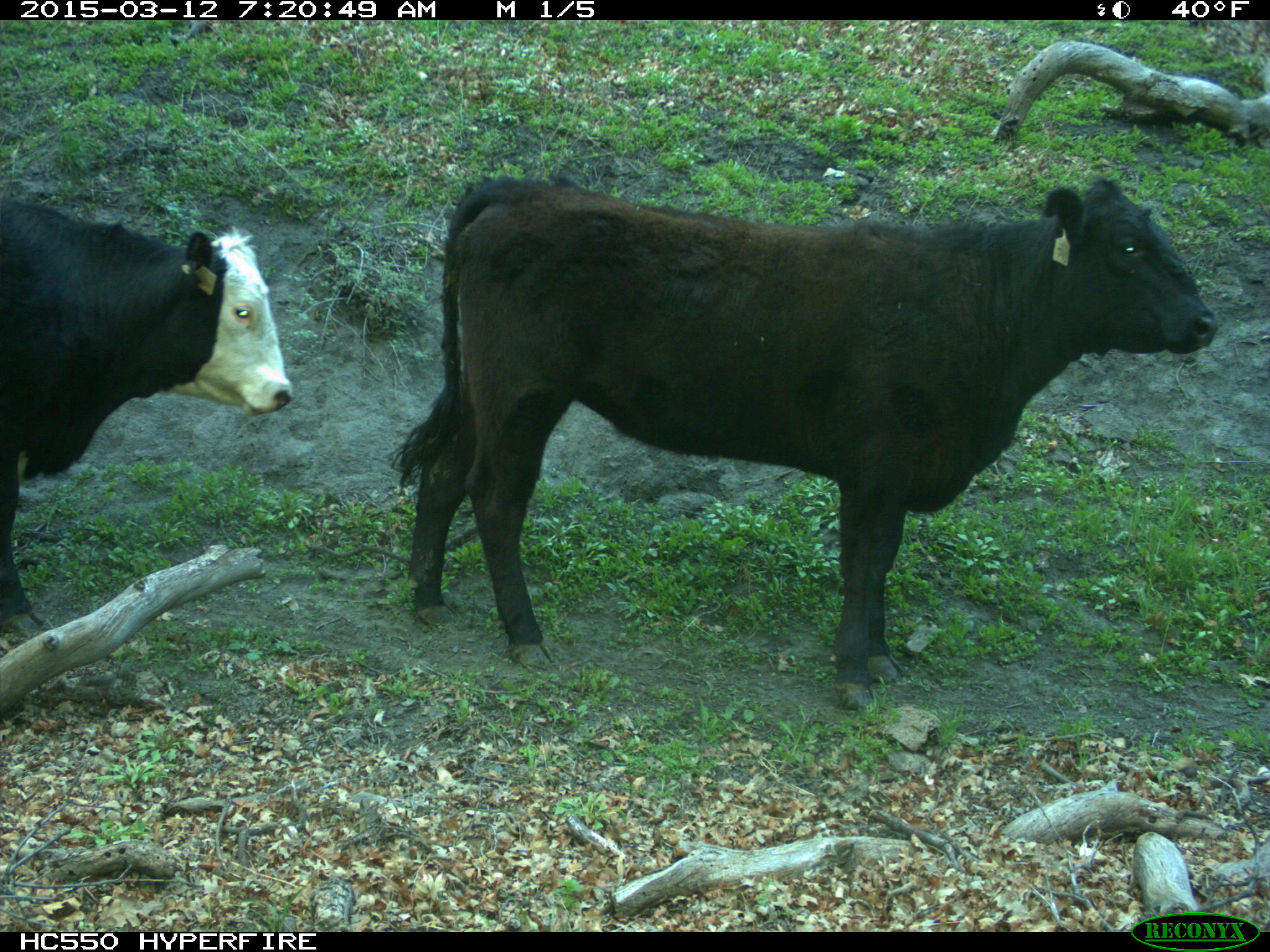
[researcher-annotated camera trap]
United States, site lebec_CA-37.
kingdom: Animalia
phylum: Chordata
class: Mammalia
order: Artiodactyla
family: Bovidae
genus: Bos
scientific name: Bos taurus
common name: domestic cow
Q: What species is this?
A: Bos taurus (domestic cow).